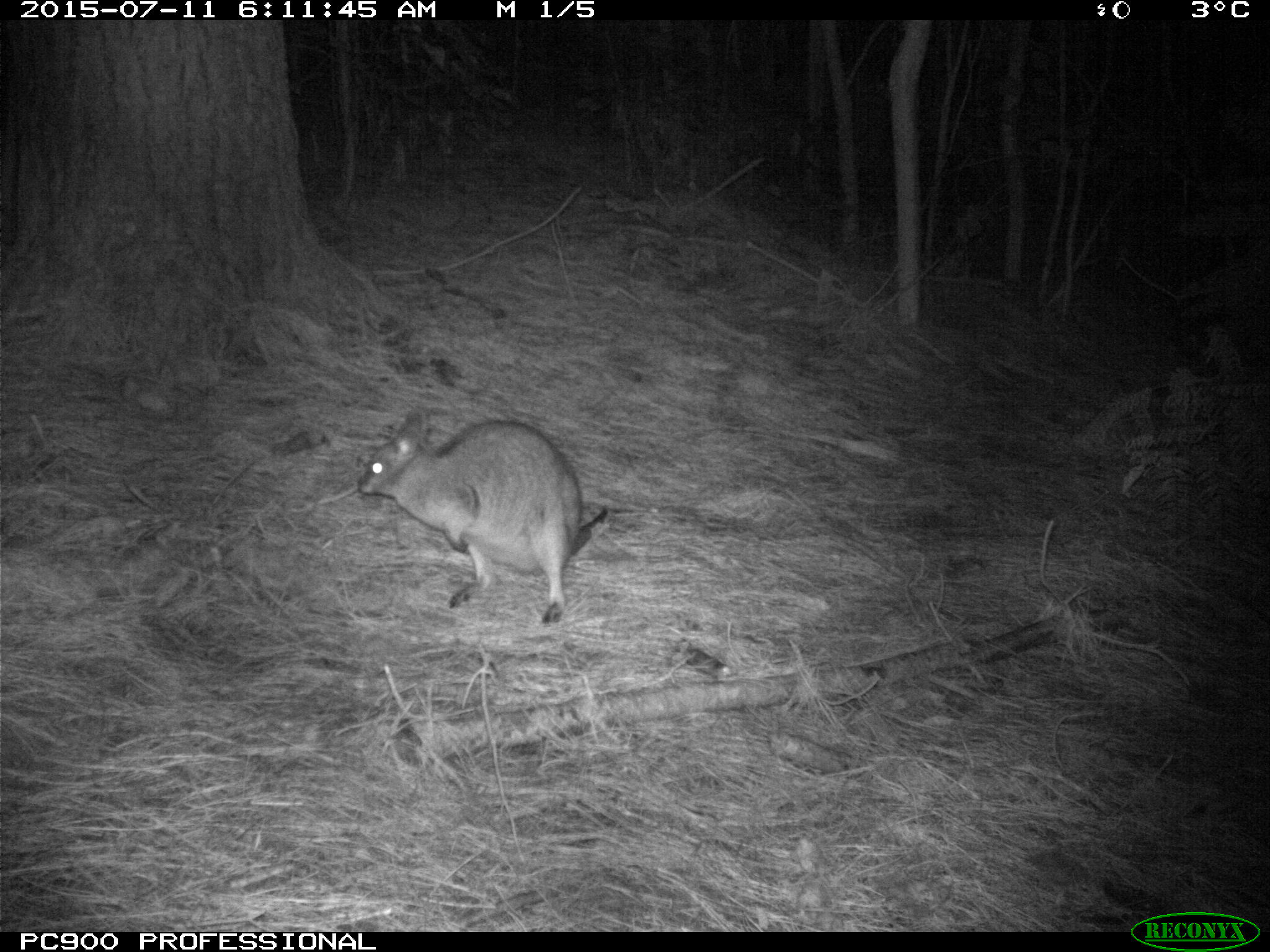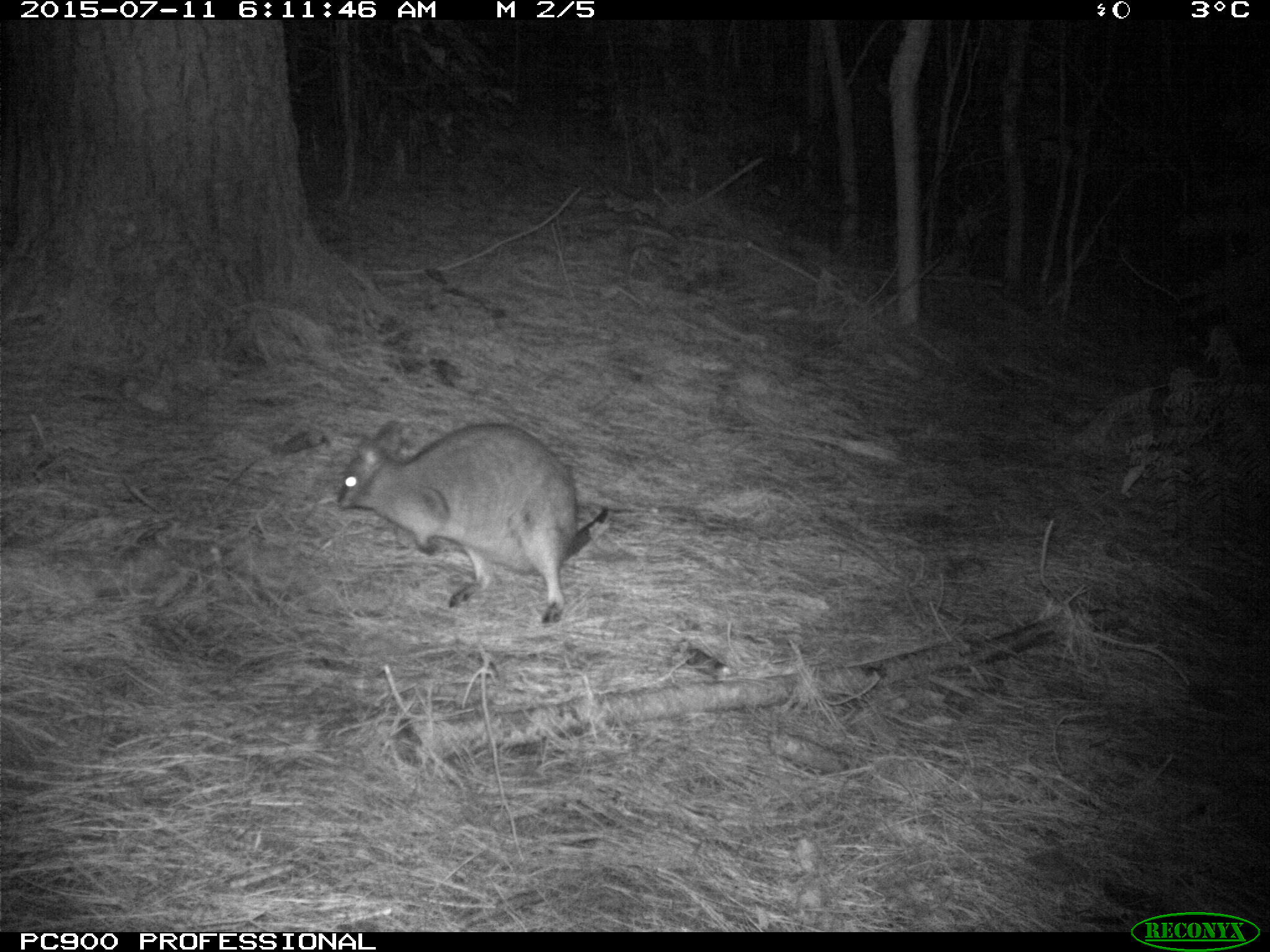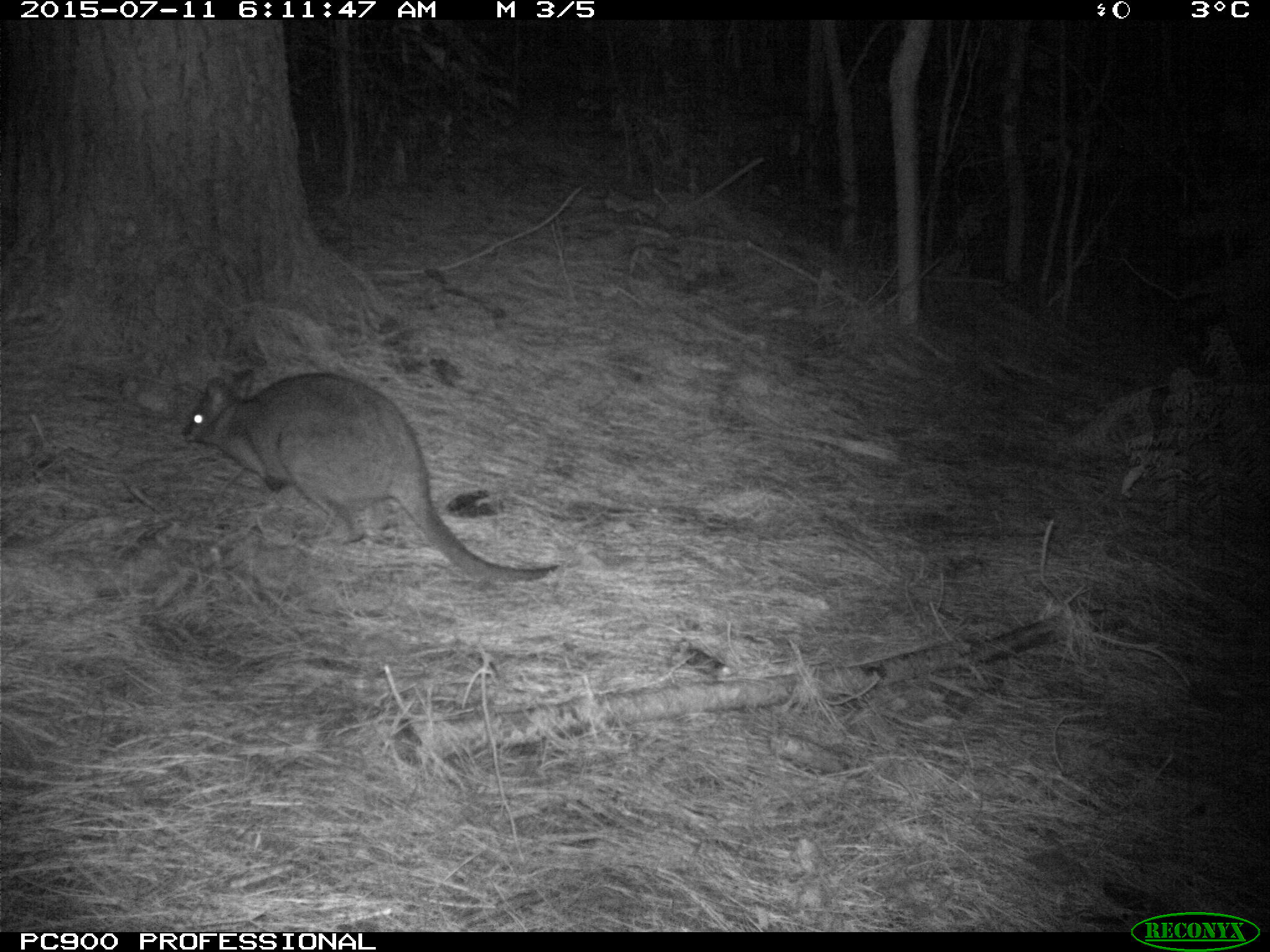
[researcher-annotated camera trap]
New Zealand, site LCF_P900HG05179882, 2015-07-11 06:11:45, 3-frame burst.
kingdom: Animalia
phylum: Chordata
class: Mammalia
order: Diprotodontia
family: Macropodidae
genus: Notamacropus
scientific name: Notamacropus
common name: wallaby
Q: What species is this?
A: Wallaby (Notamacropus).